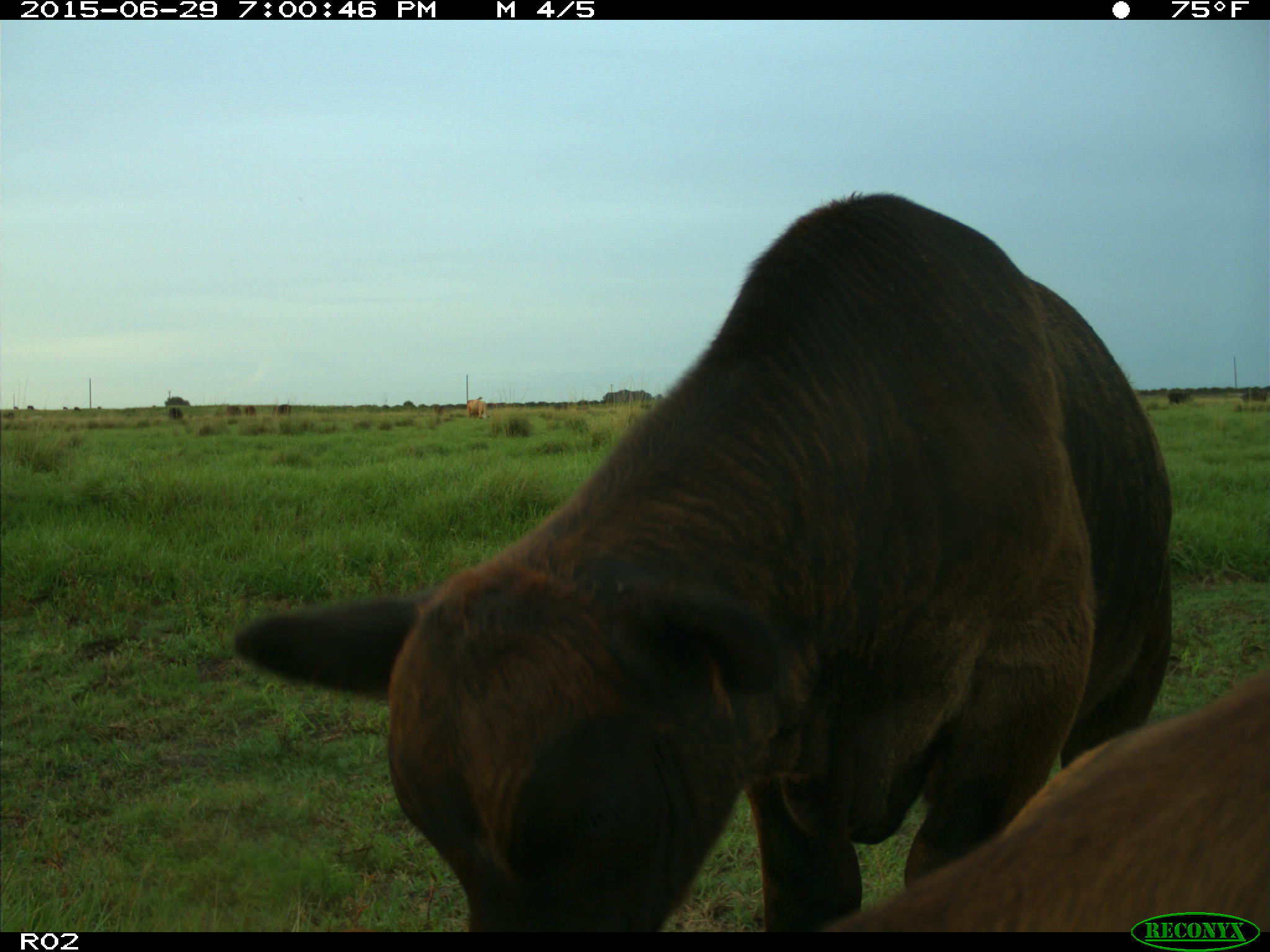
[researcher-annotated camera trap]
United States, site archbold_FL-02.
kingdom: Animalia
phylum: Chordata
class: Mammalia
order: Artiodactyla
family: Bovidae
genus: Bos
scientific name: Bos taurus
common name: domestic cow